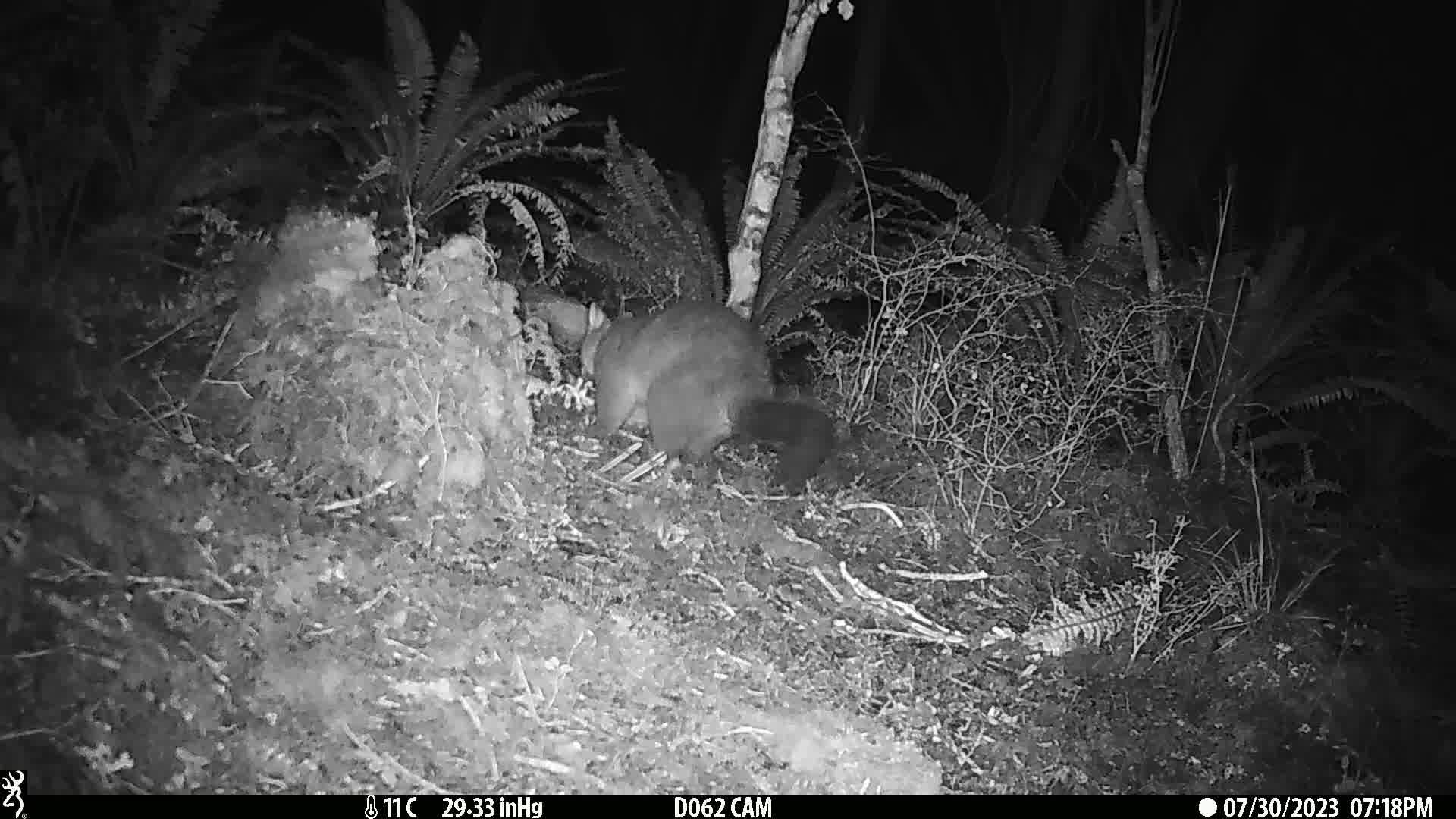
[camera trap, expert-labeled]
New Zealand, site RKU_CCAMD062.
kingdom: Animalia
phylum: Chordata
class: Mammalia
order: Diprotodontia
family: Phalangeridae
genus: Trichosurus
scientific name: Trichosurus vulpecula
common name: common brushtail possum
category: possum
Possum (common brushtail possum) (Trichosurus vulpecula).